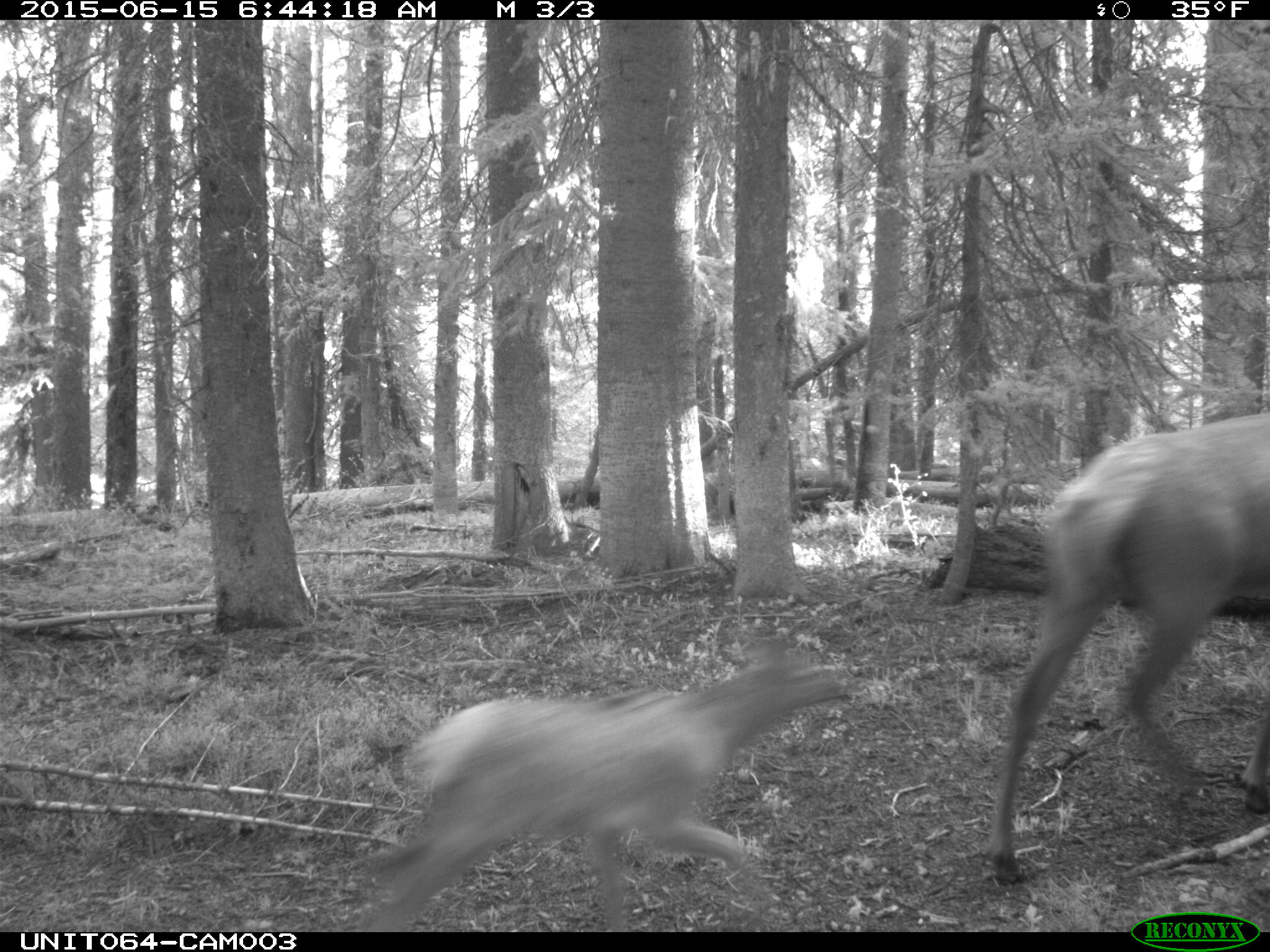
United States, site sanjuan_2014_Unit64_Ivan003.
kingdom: Animalia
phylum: Chordata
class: Mammalia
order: Artiodactyla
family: Cervidae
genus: Cervus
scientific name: Cervus elaphus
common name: red deer